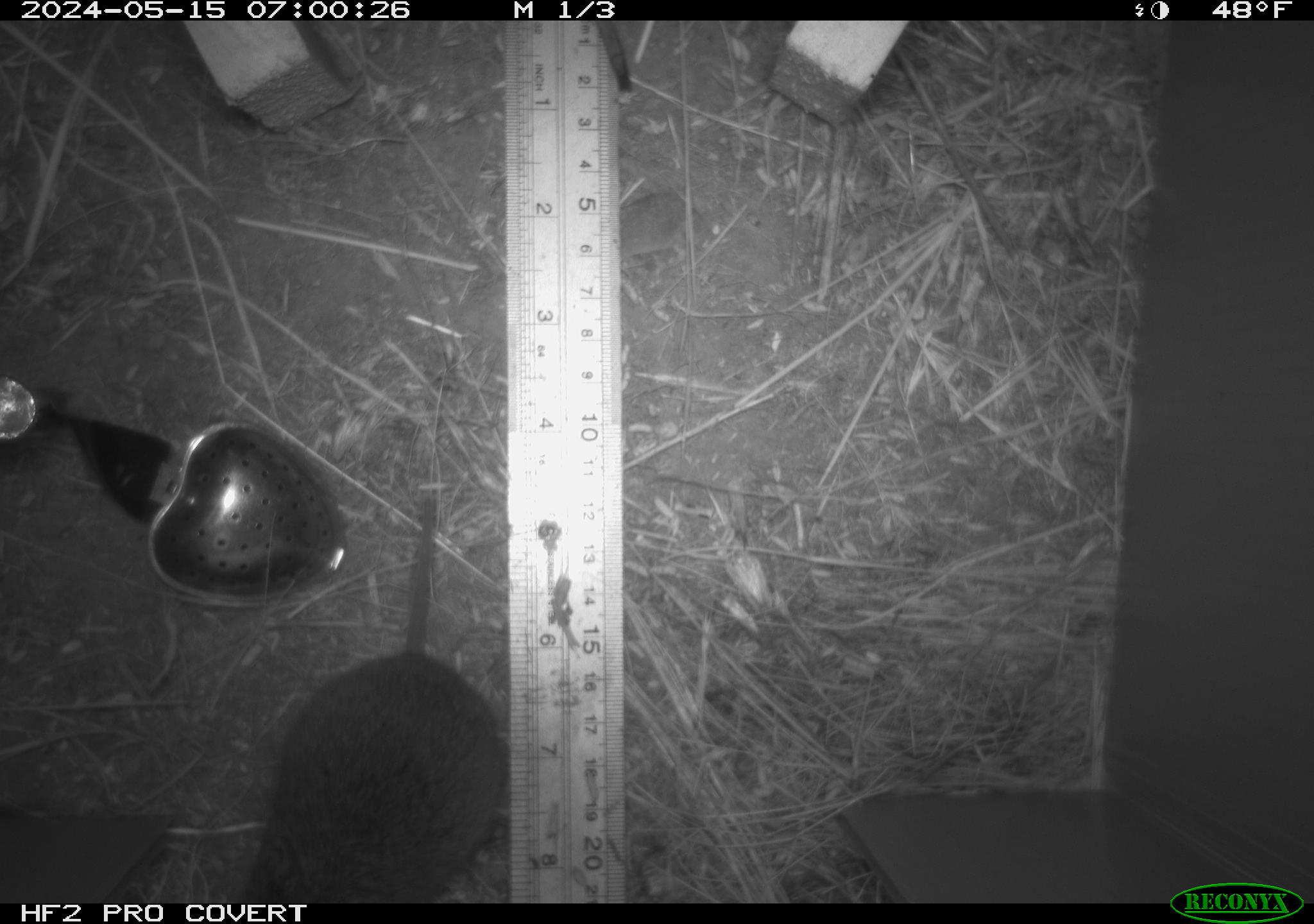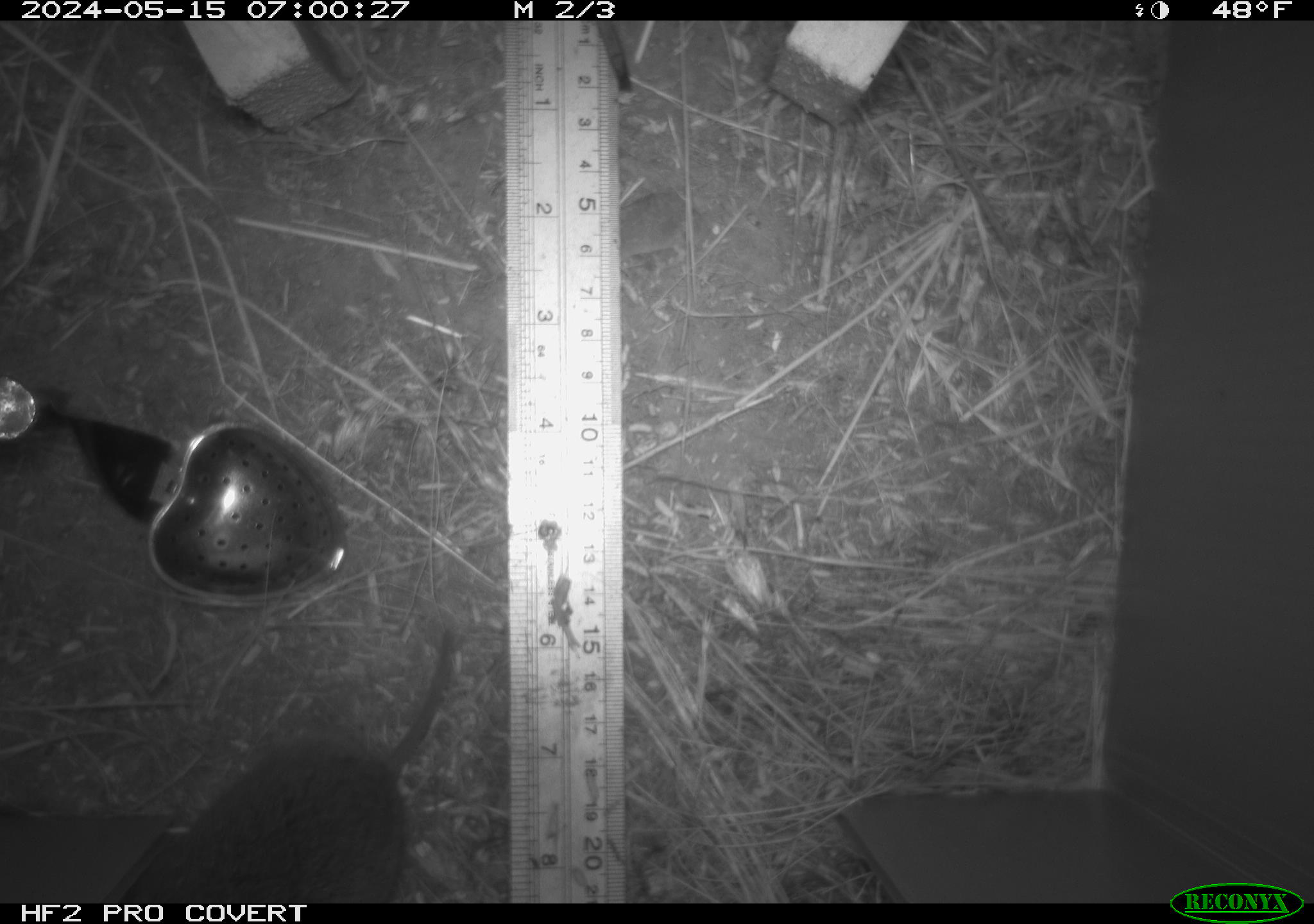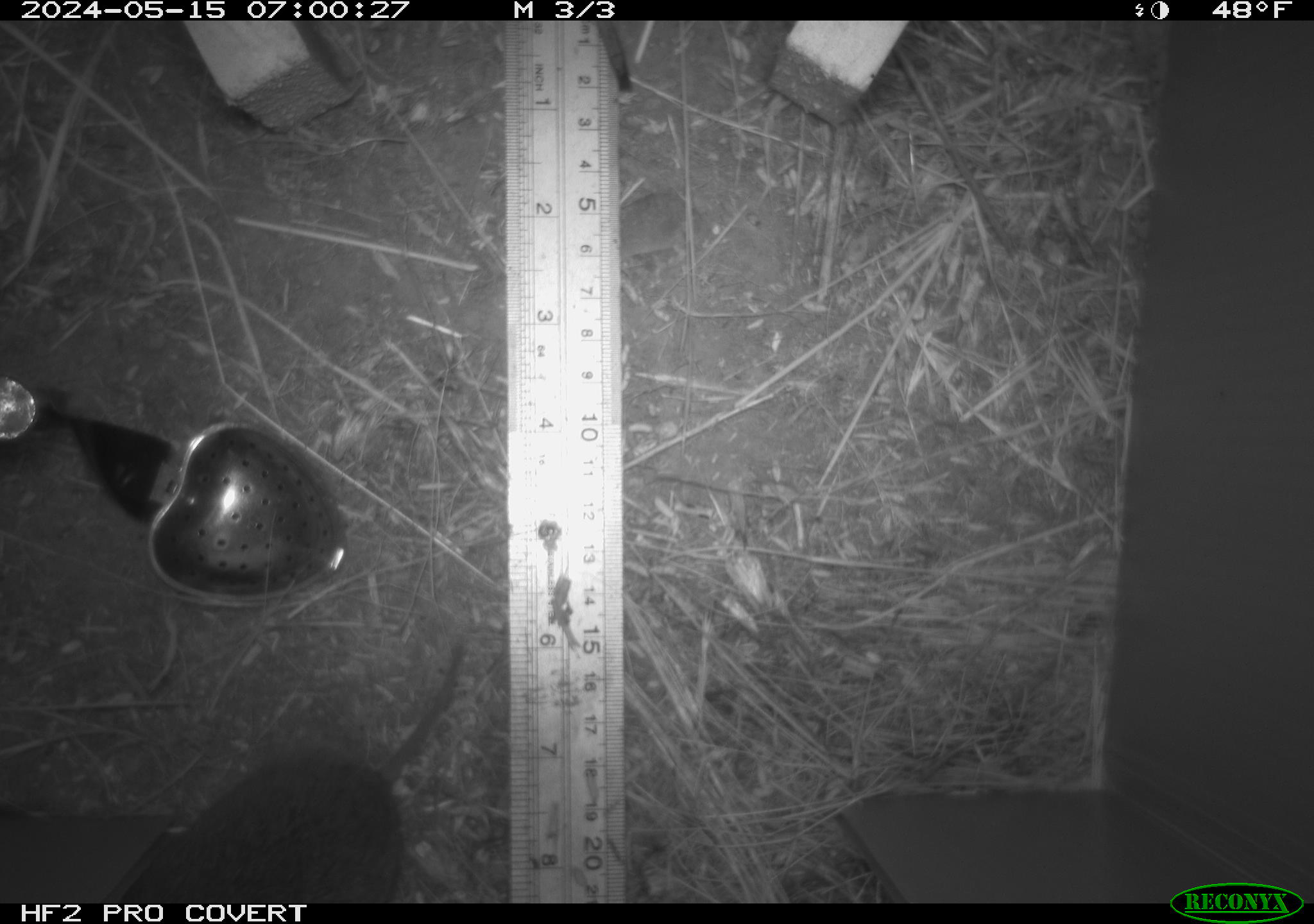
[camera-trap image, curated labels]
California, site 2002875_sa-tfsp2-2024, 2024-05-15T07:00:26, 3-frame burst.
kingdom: Animalia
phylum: Chordata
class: Mammalia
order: Rodentia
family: Cricetidae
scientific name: Arvicolinae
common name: voles, lemmings, and muskrats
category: arvicolinae subfamily